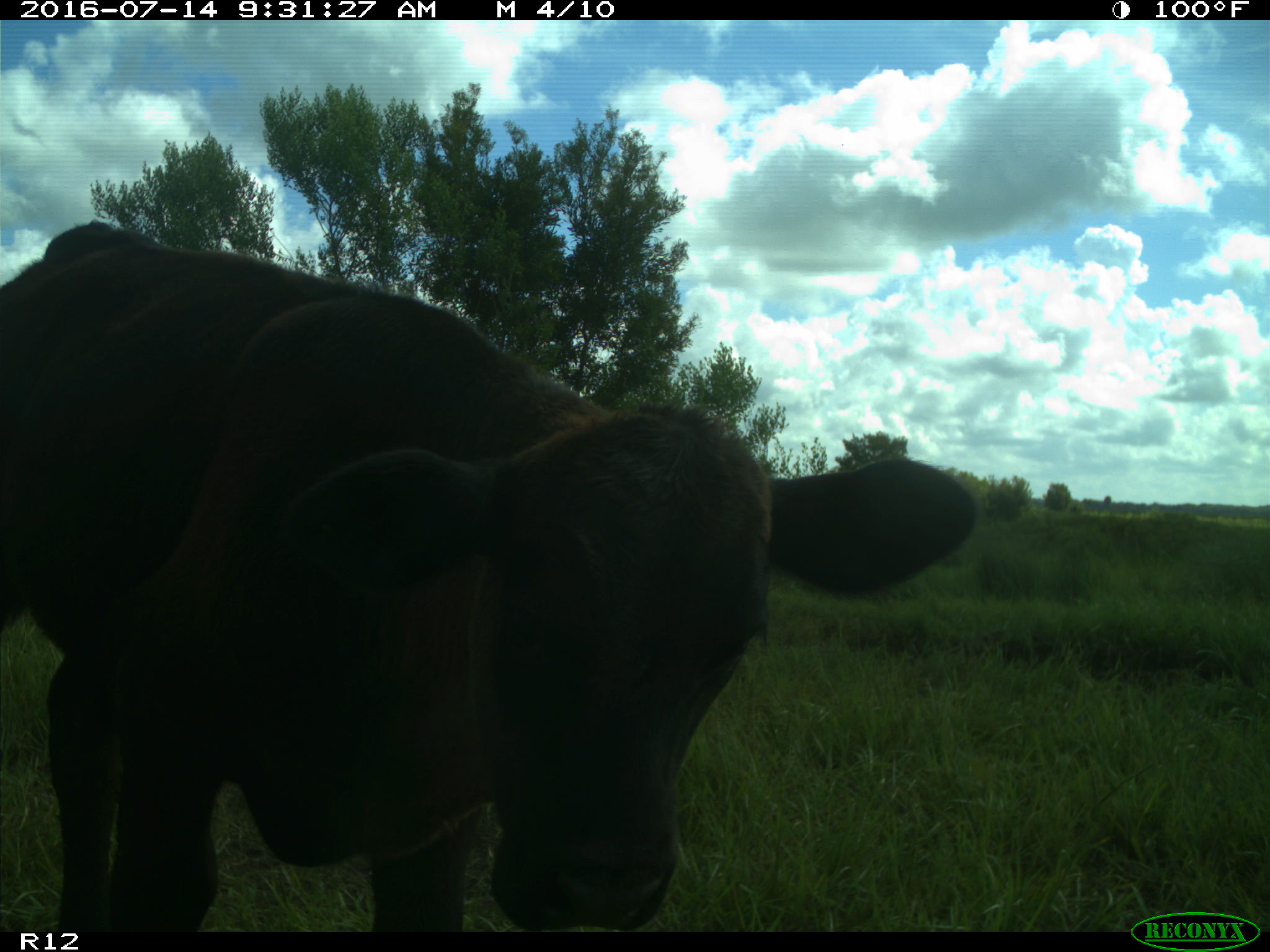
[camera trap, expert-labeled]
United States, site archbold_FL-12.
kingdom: Animalia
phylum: Chordata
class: Mammalia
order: Artiodactyla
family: Bovidae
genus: Bos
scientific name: Bos taurus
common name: domestic cow